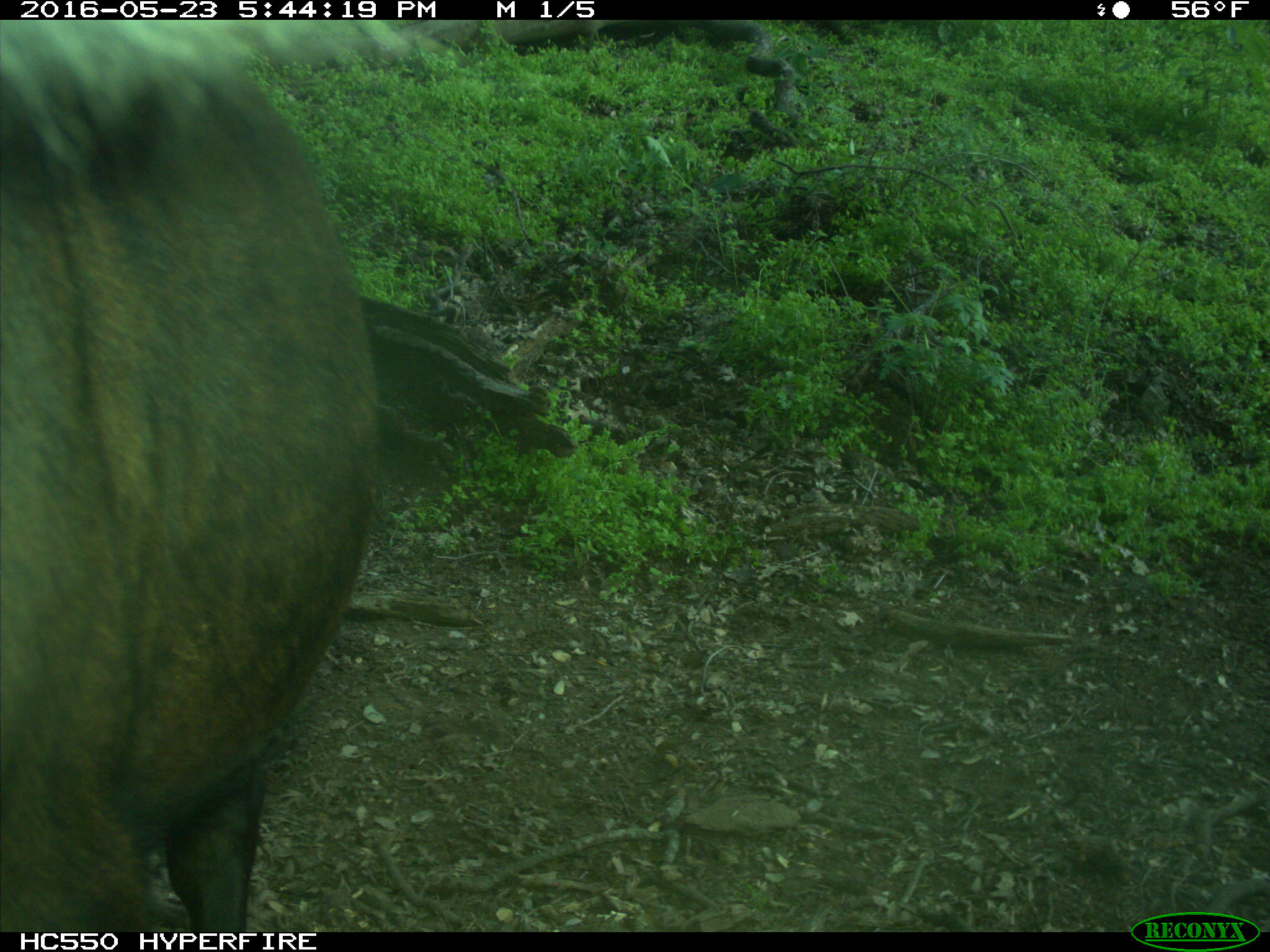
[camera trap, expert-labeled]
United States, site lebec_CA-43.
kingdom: Animalia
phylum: Chordata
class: Mammalia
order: Artiodactyla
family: Bovidae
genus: Bos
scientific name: Bos taurus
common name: domestic cow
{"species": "Bos taurus (domestic cow)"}